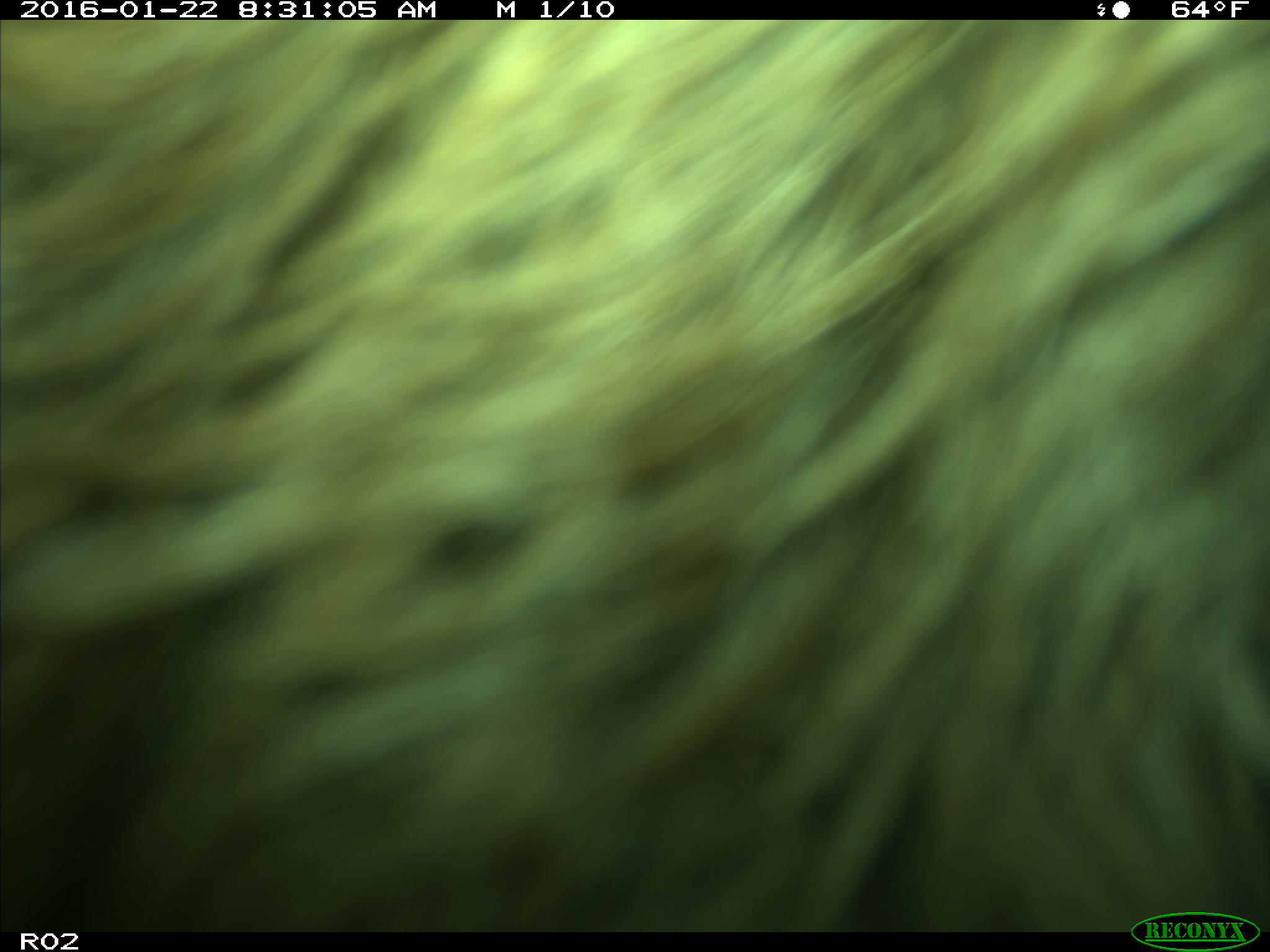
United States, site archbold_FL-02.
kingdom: Animalia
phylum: Chordata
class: Mammalia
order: Artiodactyla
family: Bovidae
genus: Bos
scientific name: Bos taurus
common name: domestic cow